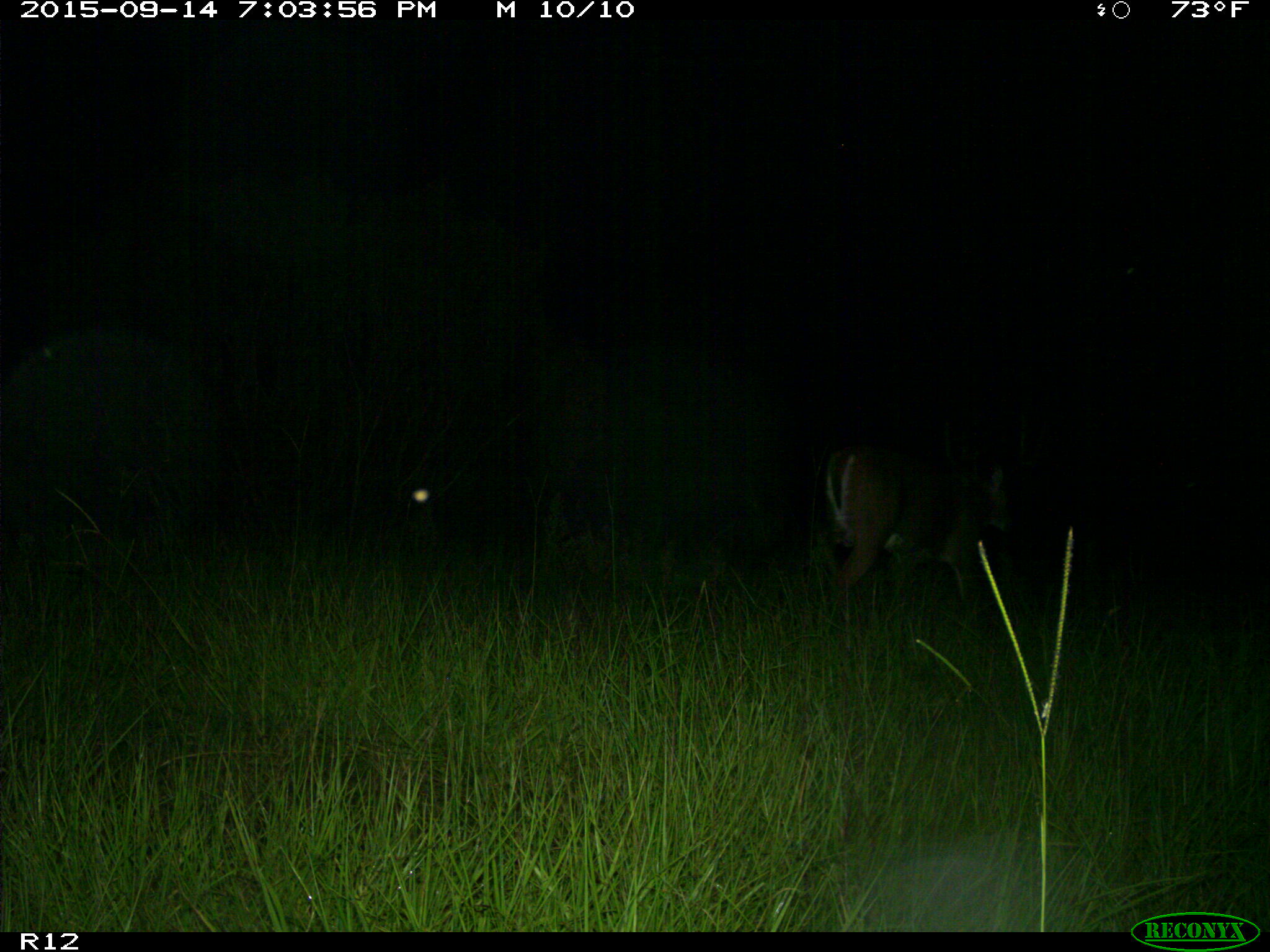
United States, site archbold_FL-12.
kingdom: Animalia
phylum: Chordata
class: Mammalia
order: Artiodactyla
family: Cervidae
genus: Odocoileus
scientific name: Odocoileus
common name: deer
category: unidentified deer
Unidentified deer (deer) (Odocoileus).